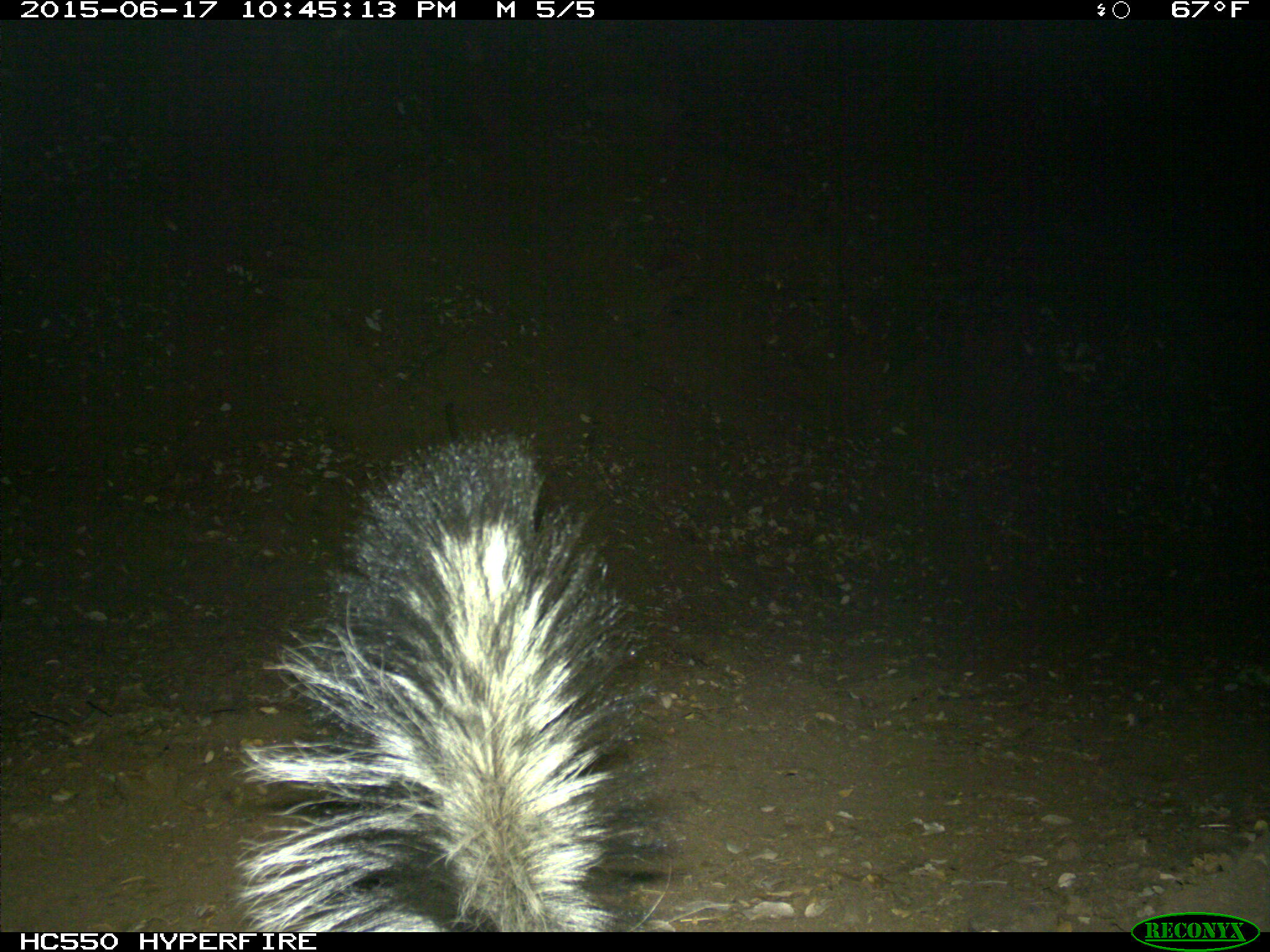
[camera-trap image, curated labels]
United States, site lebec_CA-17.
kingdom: Animalia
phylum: Chordata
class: Mammalia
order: Carnivora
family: Mephitidae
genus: Mephitis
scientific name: Mephitis mephitis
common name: striped skunk